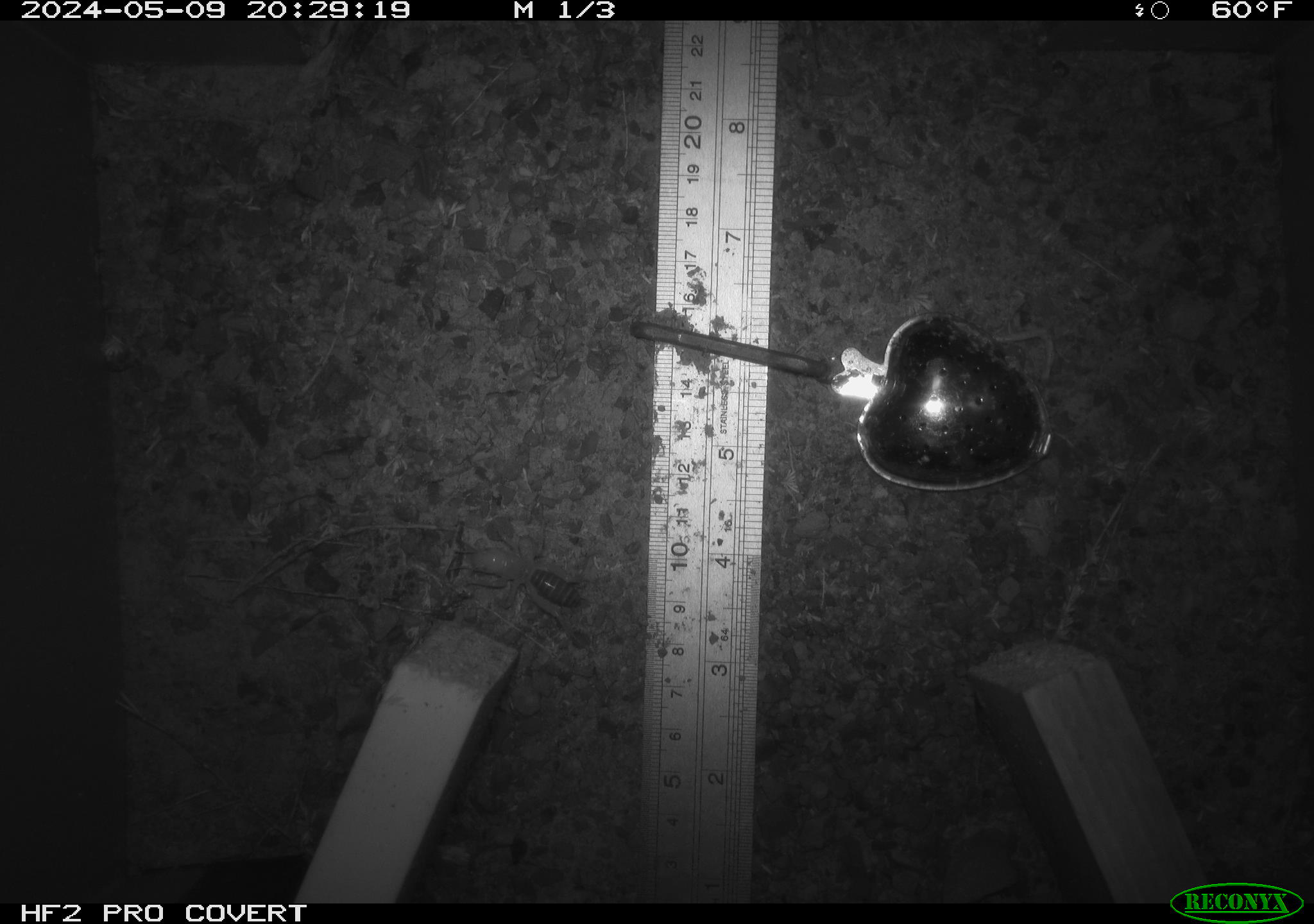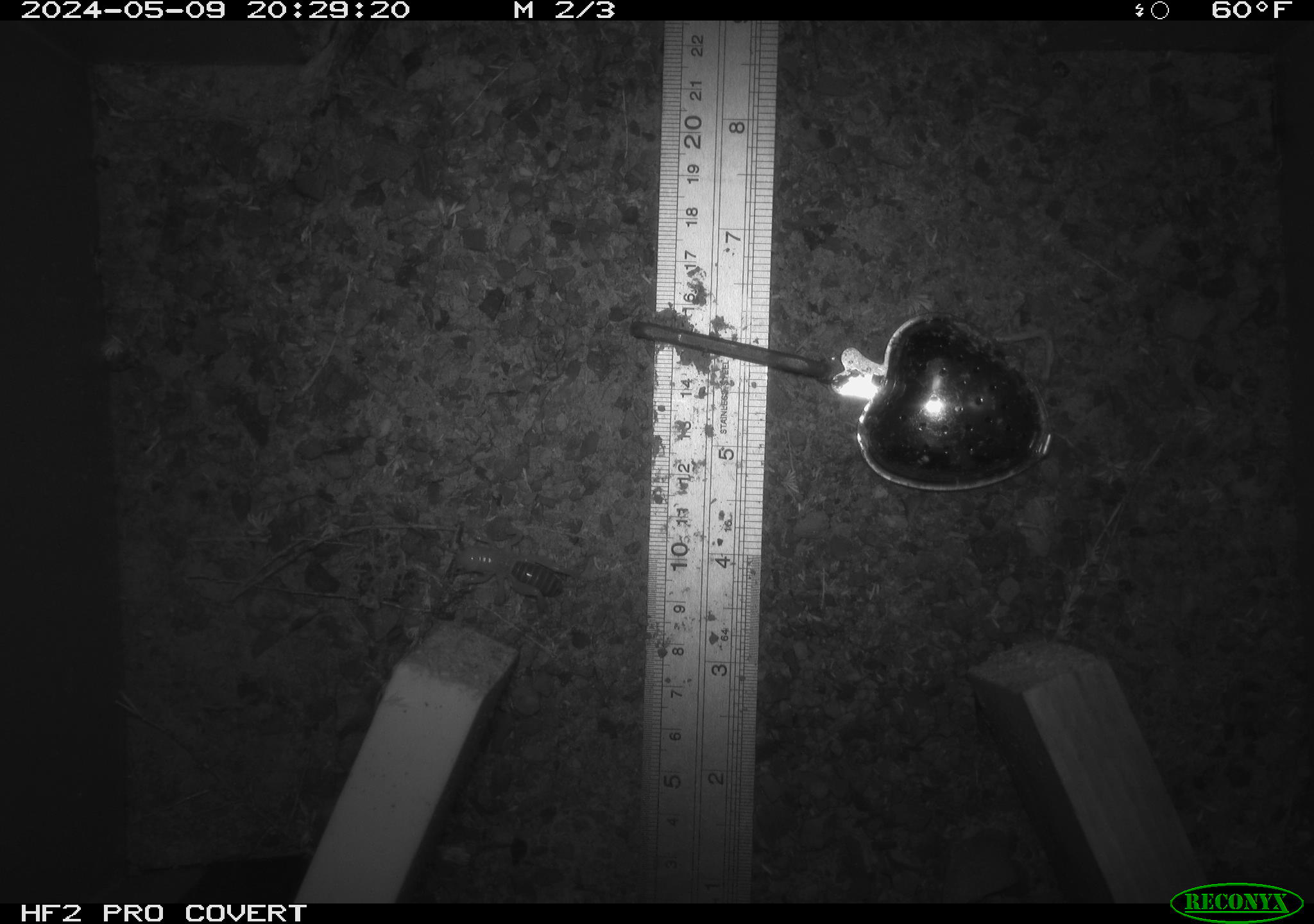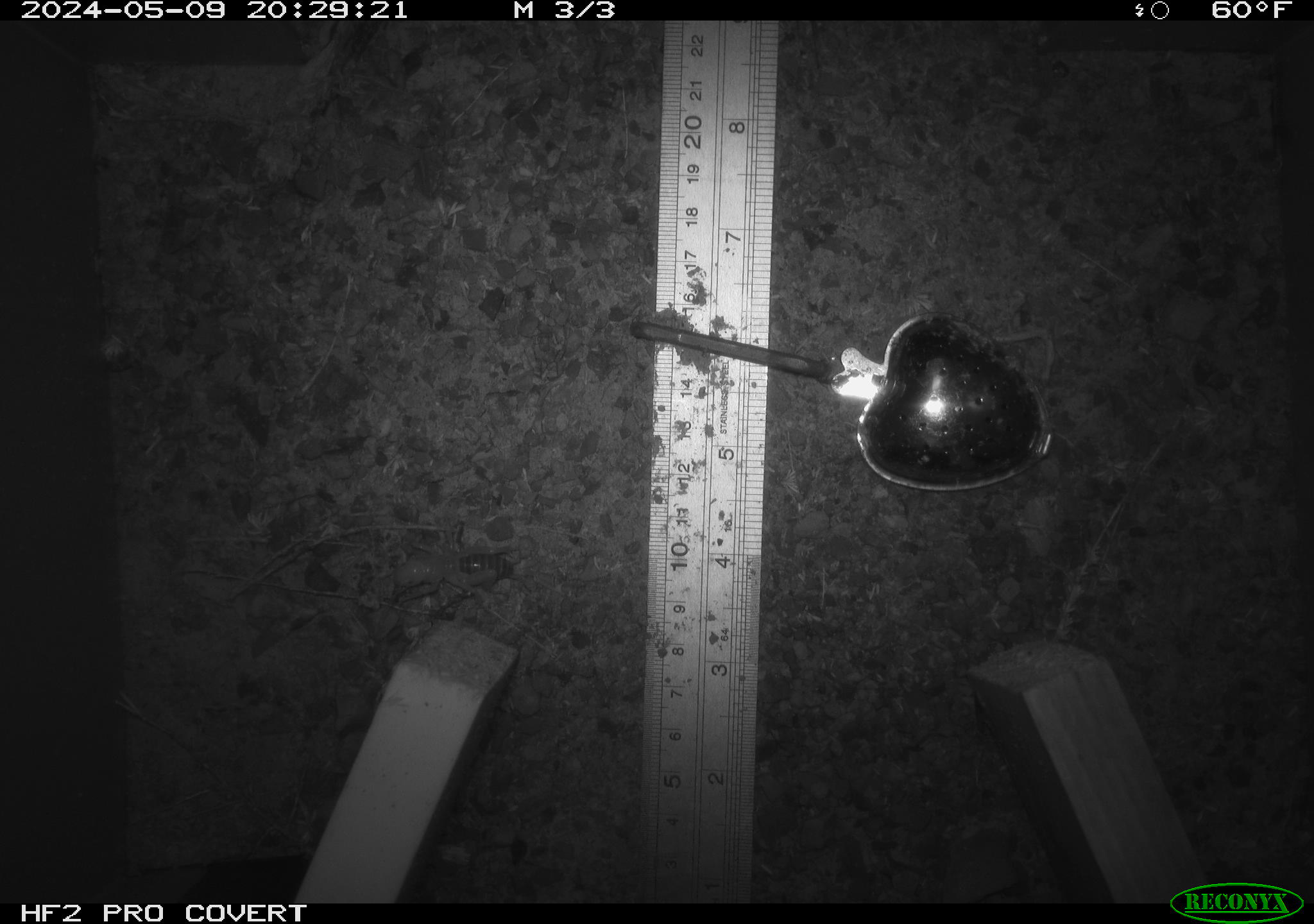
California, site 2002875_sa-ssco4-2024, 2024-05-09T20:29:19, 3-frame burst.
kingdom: Animalia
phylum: Arthropoda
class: Insecta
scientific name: Insecta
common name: insect